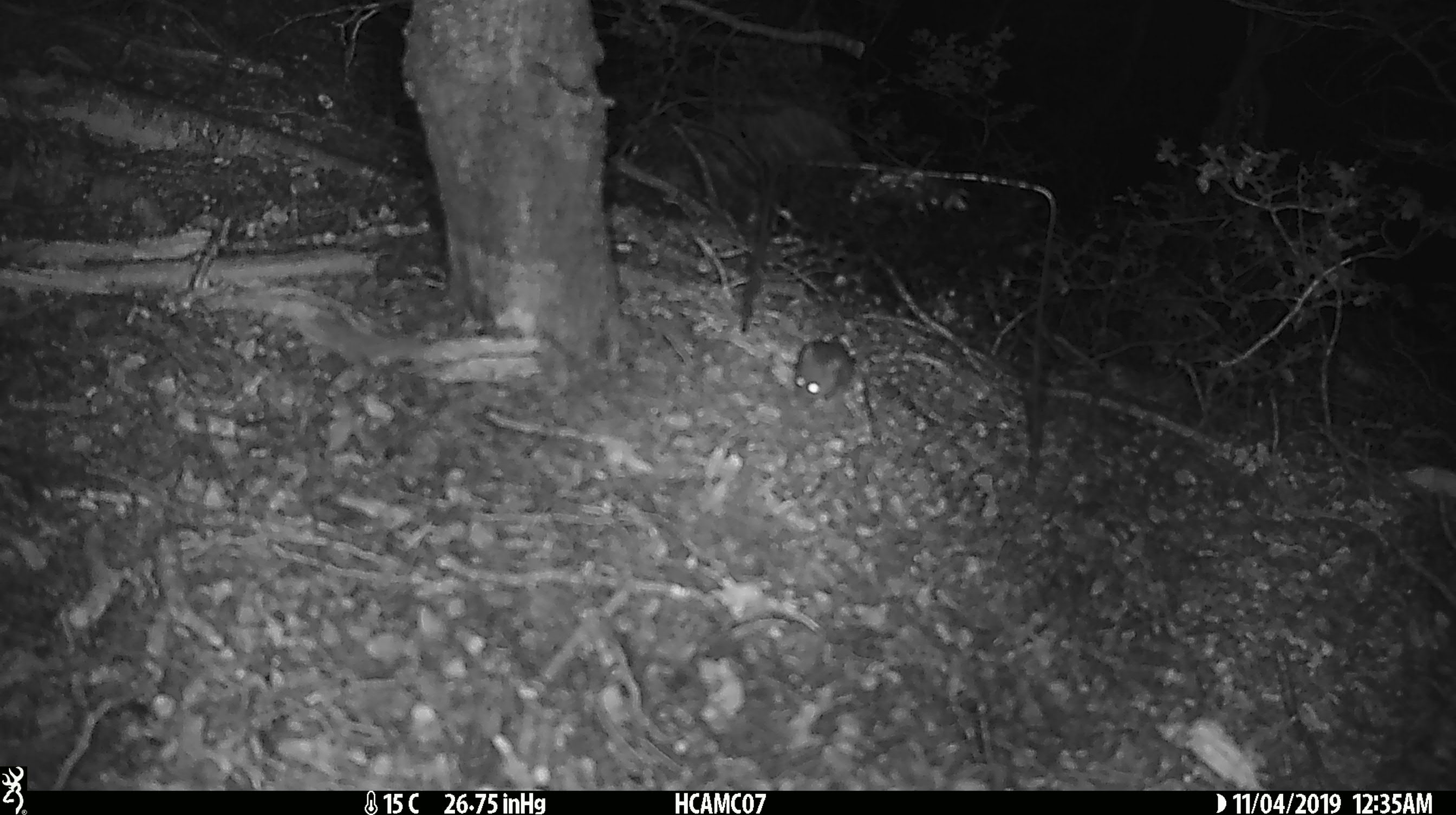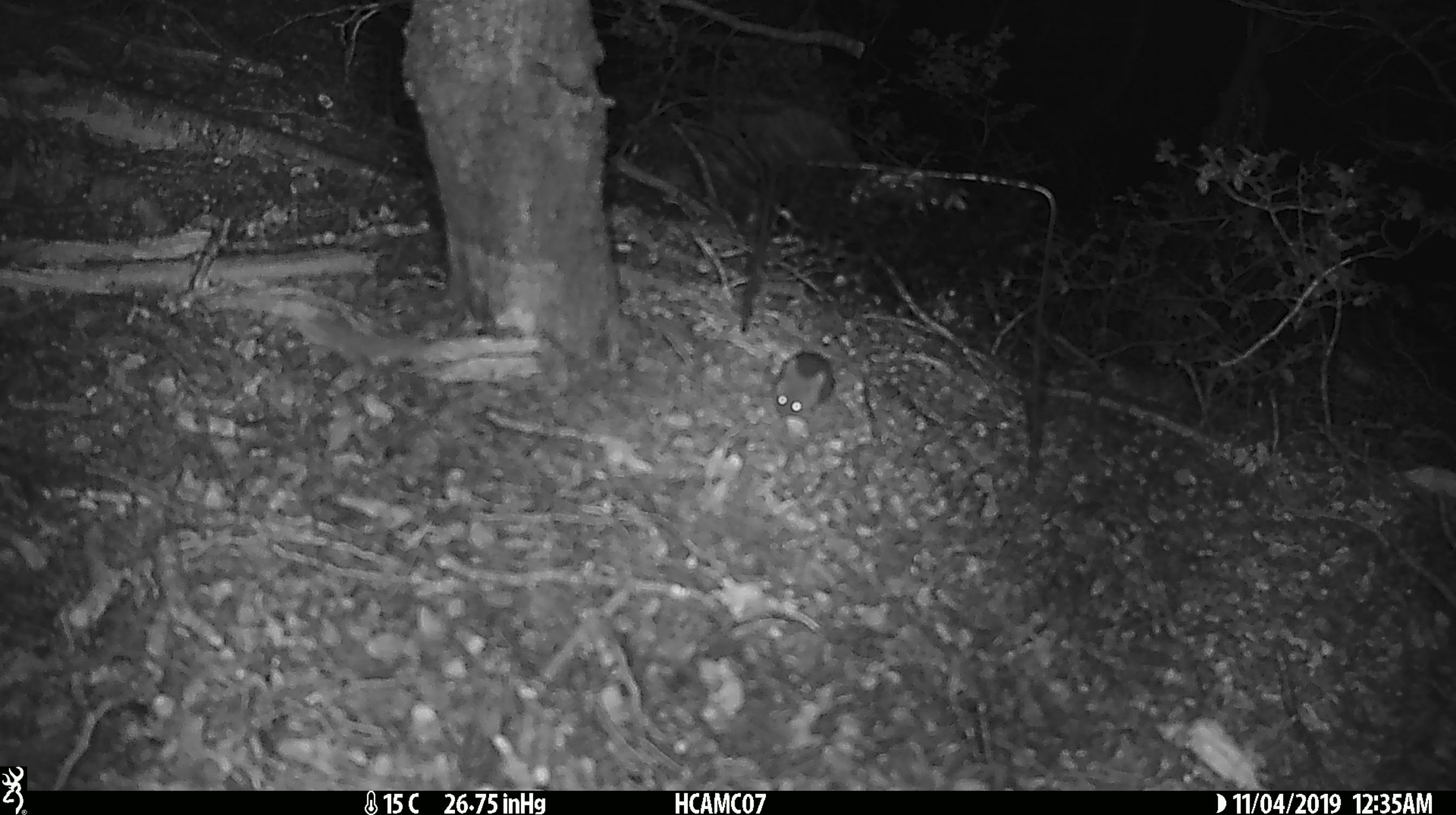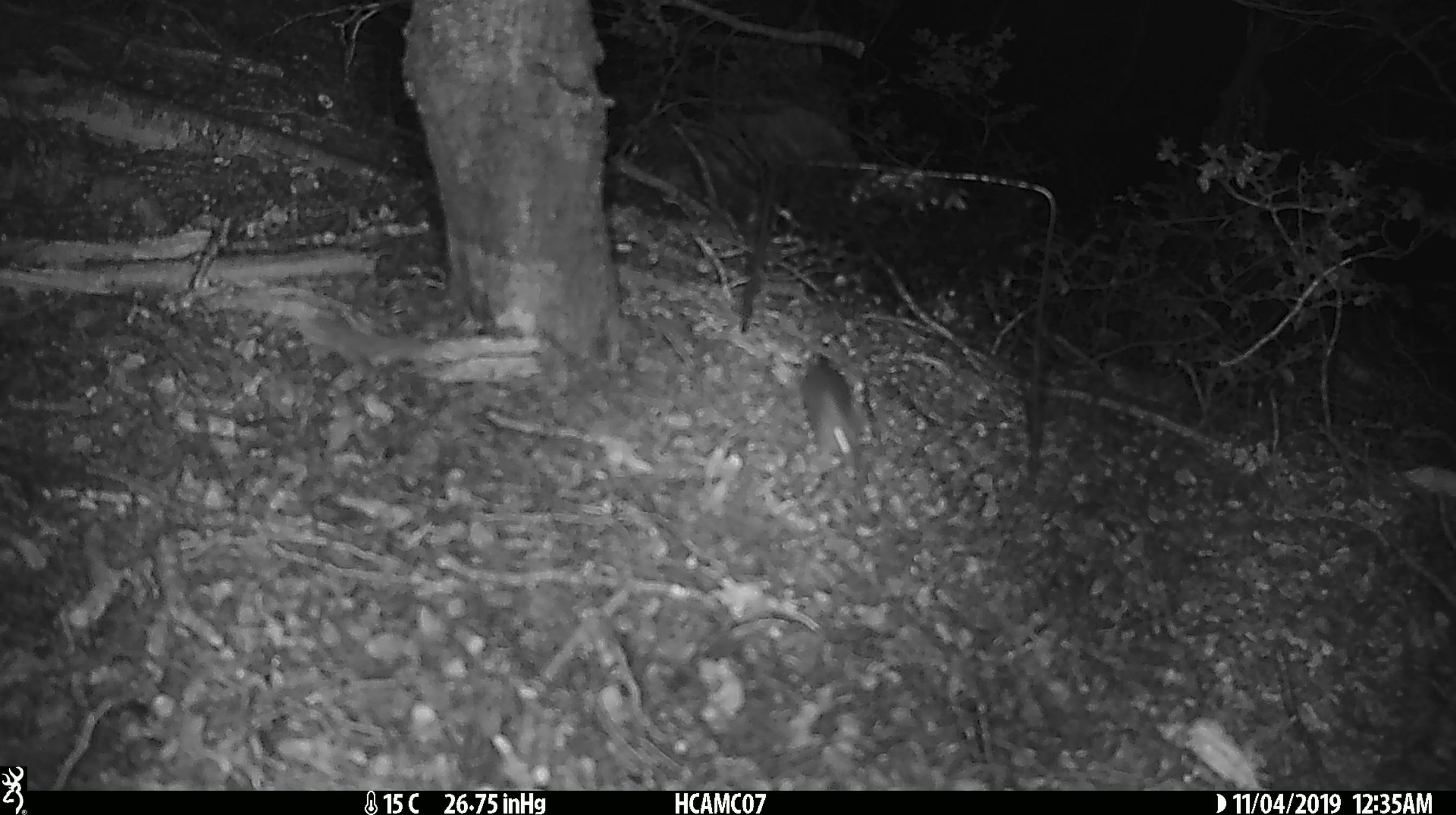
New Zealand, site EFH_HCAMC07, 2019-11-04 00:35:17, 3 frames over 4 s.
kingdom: Animalia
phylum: Chordata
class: Mammalia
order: Rodentia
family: Muridae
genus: Mus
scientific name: Mus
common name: mouse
Mouse (Mus).